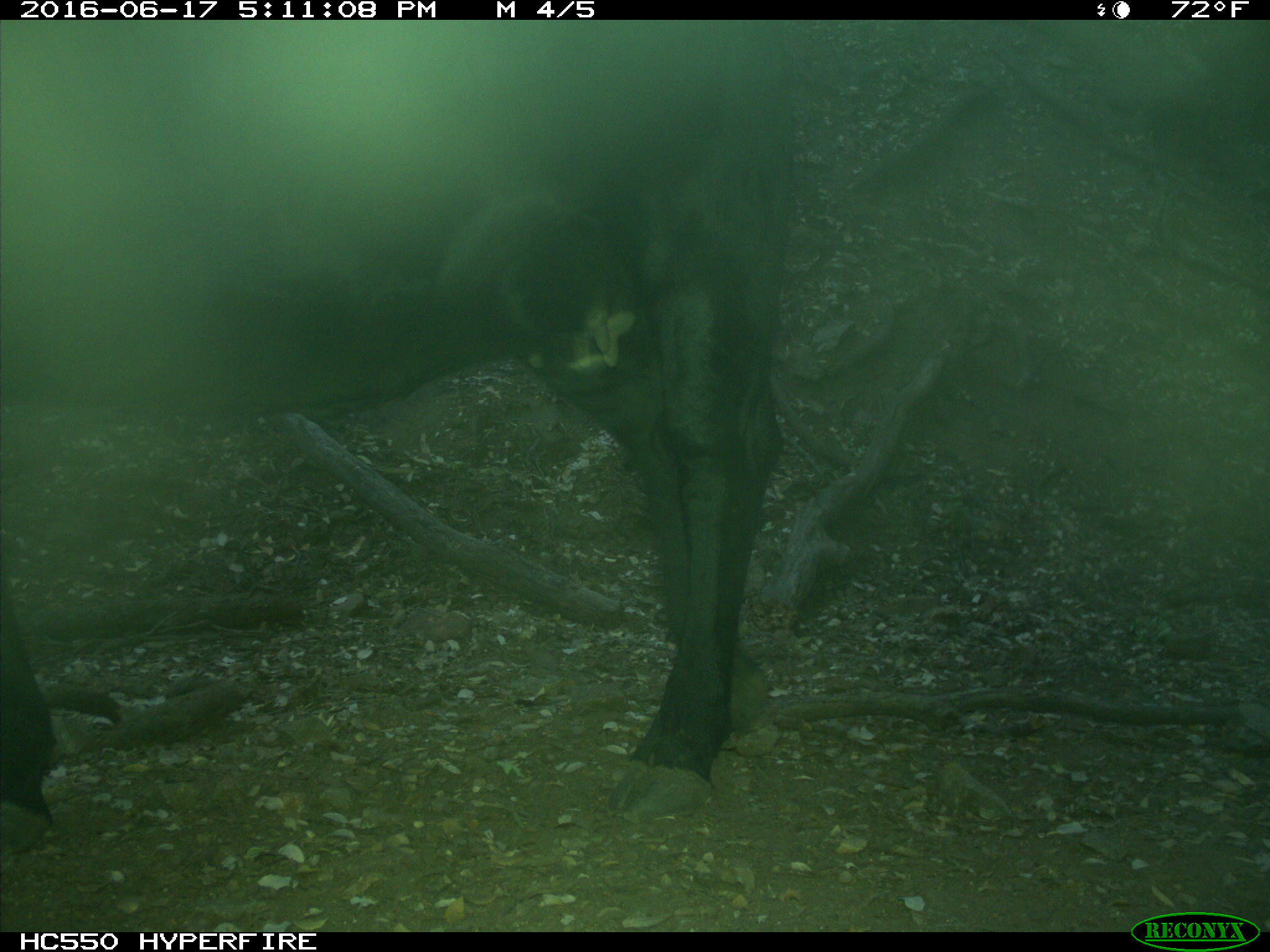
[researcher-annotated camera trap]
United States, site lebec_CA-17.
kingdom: Animalia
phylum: Chordata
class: Mammalia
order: Artiodactyla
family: Bovidae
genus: Bos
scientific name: Bos taurus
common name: domestic cow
Bos taurus (domestic cow).